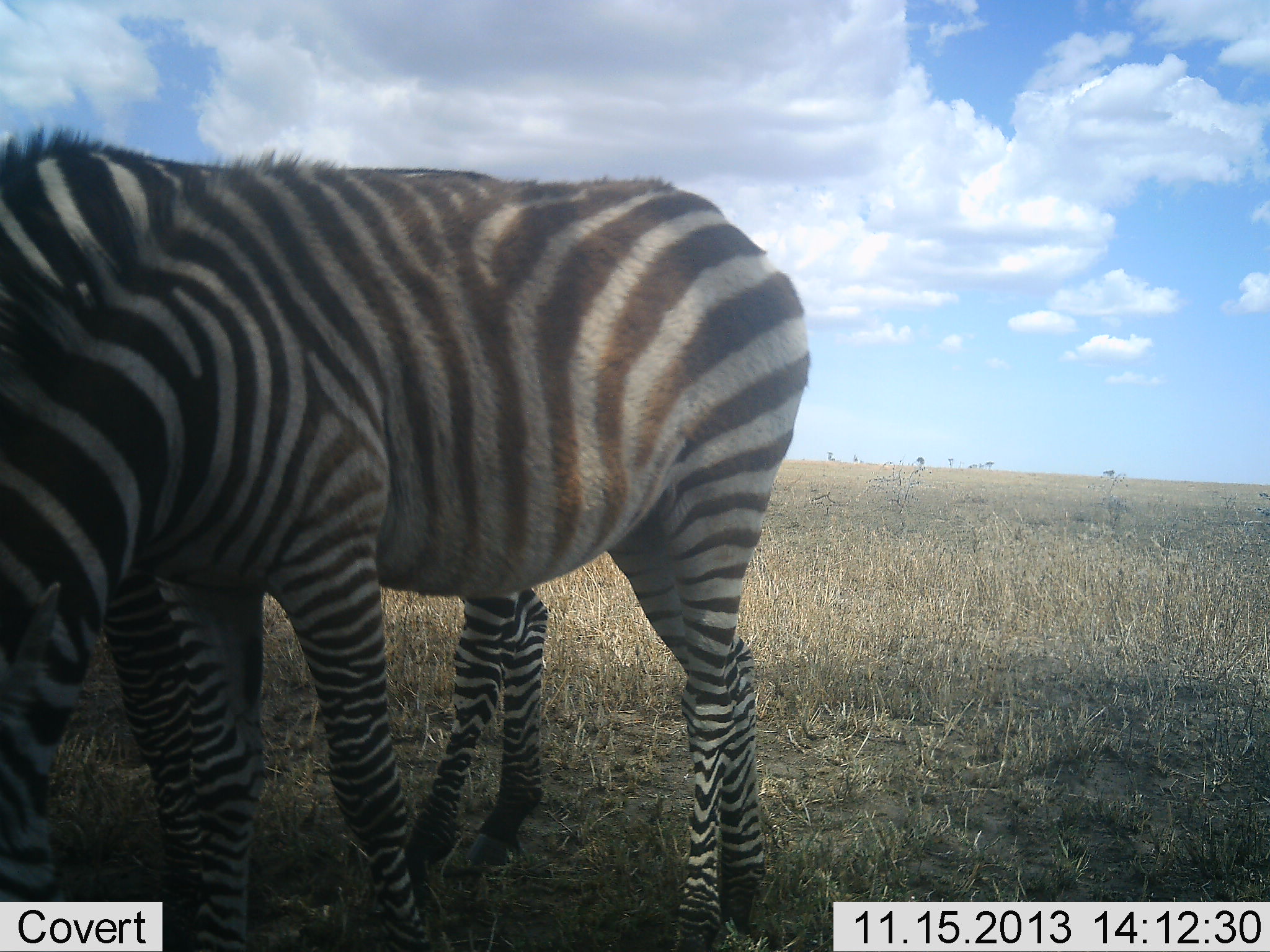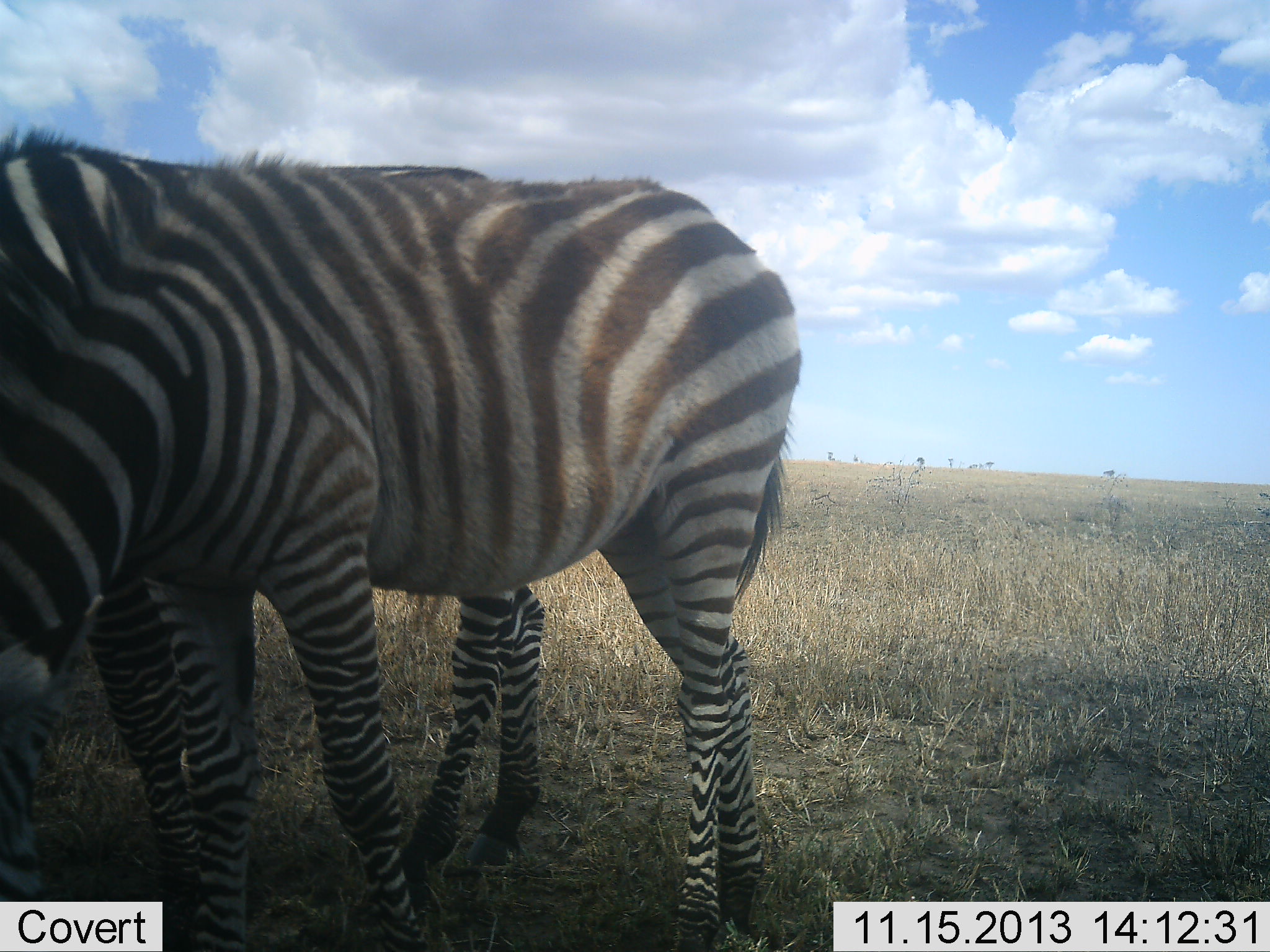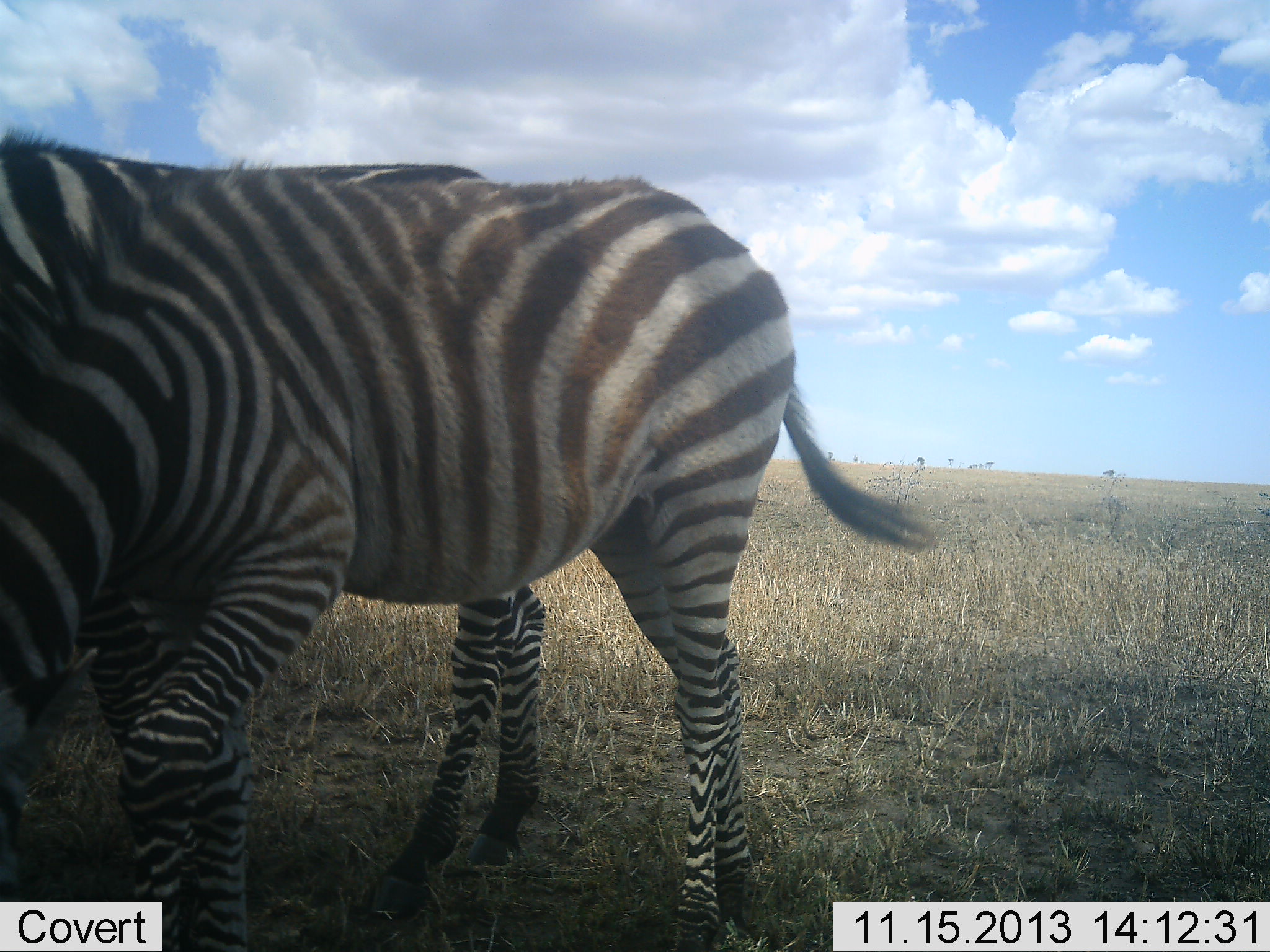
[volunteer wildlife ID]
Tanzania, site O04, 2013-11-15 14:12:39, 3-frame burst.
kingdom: Animalia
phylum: Chordata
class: Mammalia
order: Perissodactyla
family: Equidae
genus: Equus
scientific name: Equus quagga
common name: plains zebra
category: zebra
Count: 2.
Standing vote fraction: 59%.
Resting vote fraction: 2%.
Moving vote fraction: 11%.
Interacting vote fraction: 0%.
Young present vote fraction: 2%.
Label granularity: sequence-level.